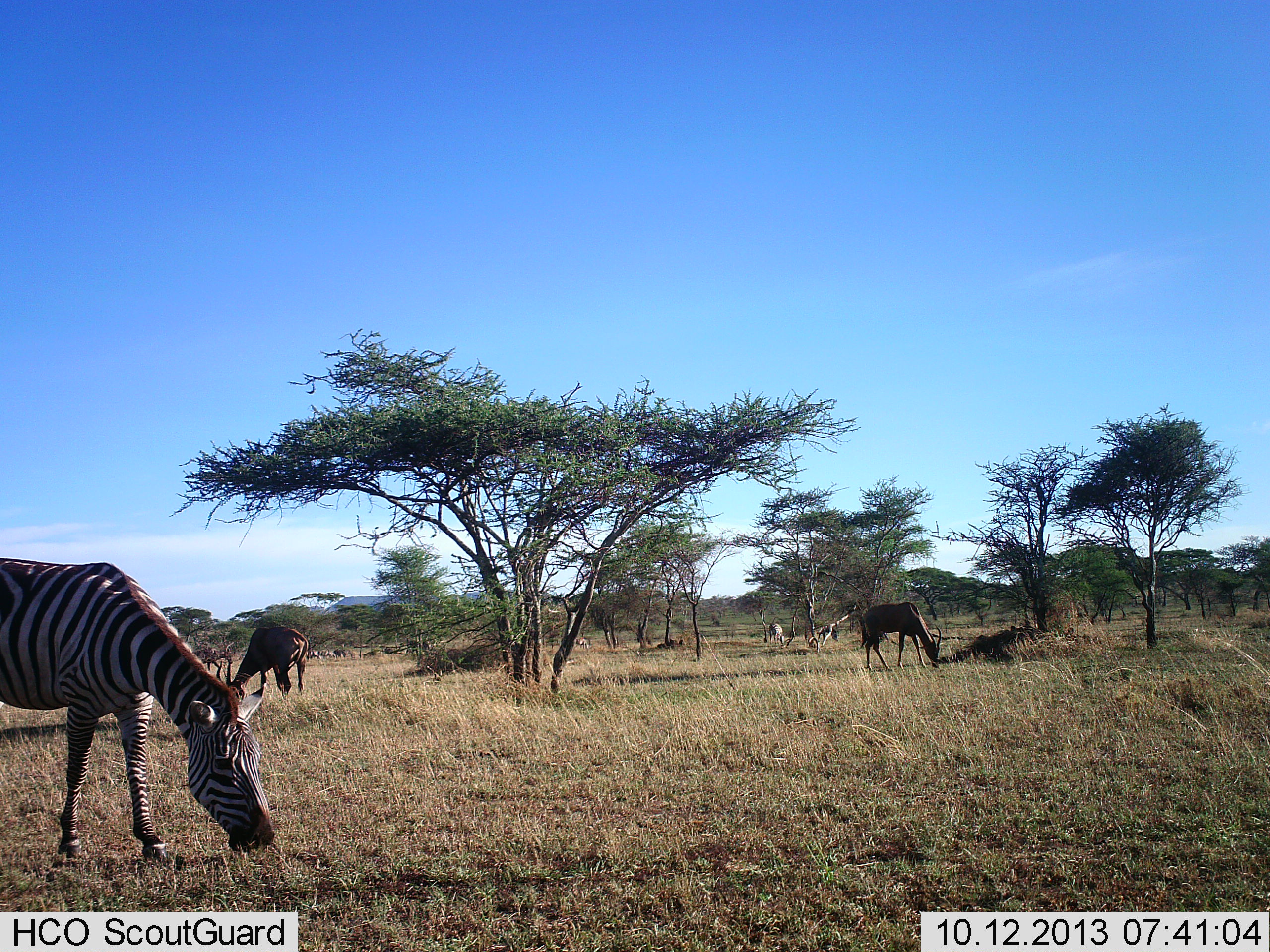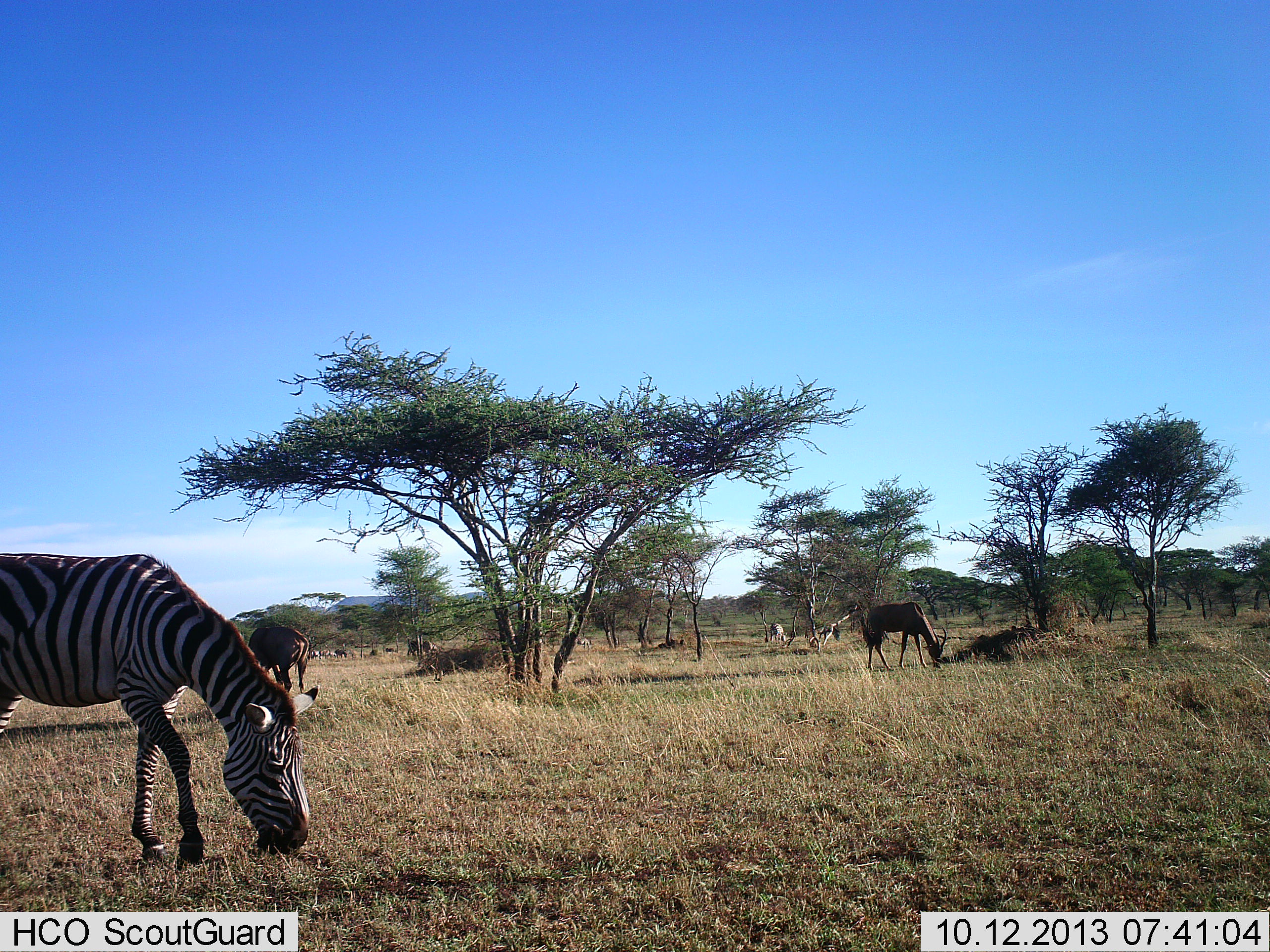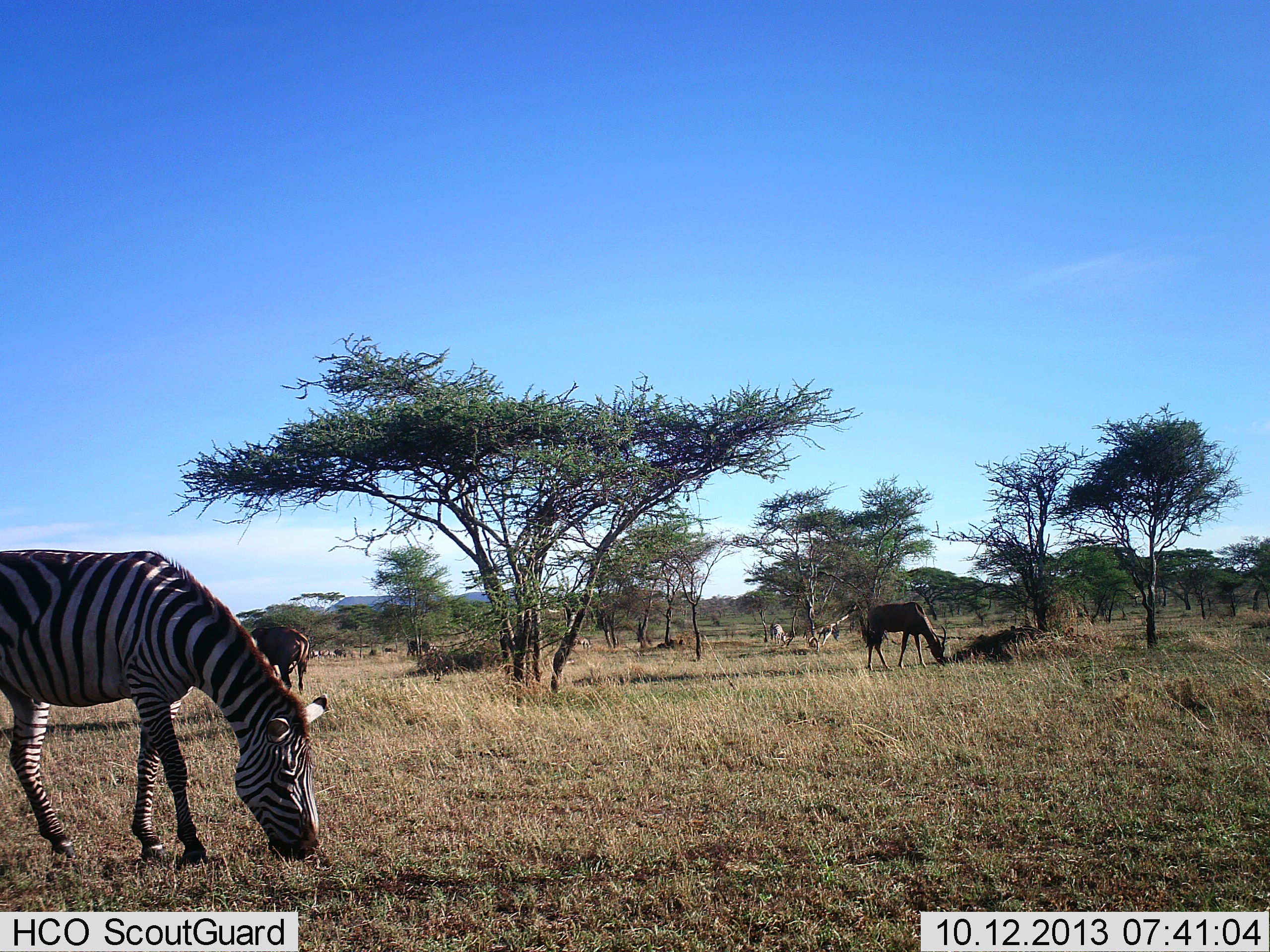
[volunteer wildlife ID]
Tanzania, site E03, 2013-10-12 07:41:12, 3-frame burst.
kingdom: Animalia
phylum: Chordata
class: Mammalia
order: Artiodactyla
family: Bovidae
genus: Damaliscus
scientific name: Damaliscus lunatus jimela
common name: topi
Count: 2.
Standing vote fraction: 8%.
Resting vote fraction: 0%.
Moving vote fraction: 0%.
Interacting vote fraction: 0%.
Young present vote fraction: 0%.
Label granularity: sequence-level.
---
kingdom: Animalia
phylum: Chordata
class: Mammalia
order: Perissodactyla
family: Equidae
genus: Equus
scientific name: Equus quagga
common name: plains zebra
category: zebra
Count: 1.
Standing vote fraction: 17%.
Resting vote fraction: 4%.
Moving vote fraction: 9%.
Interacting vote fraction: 0%.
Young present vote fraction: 0%.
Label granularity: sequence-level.